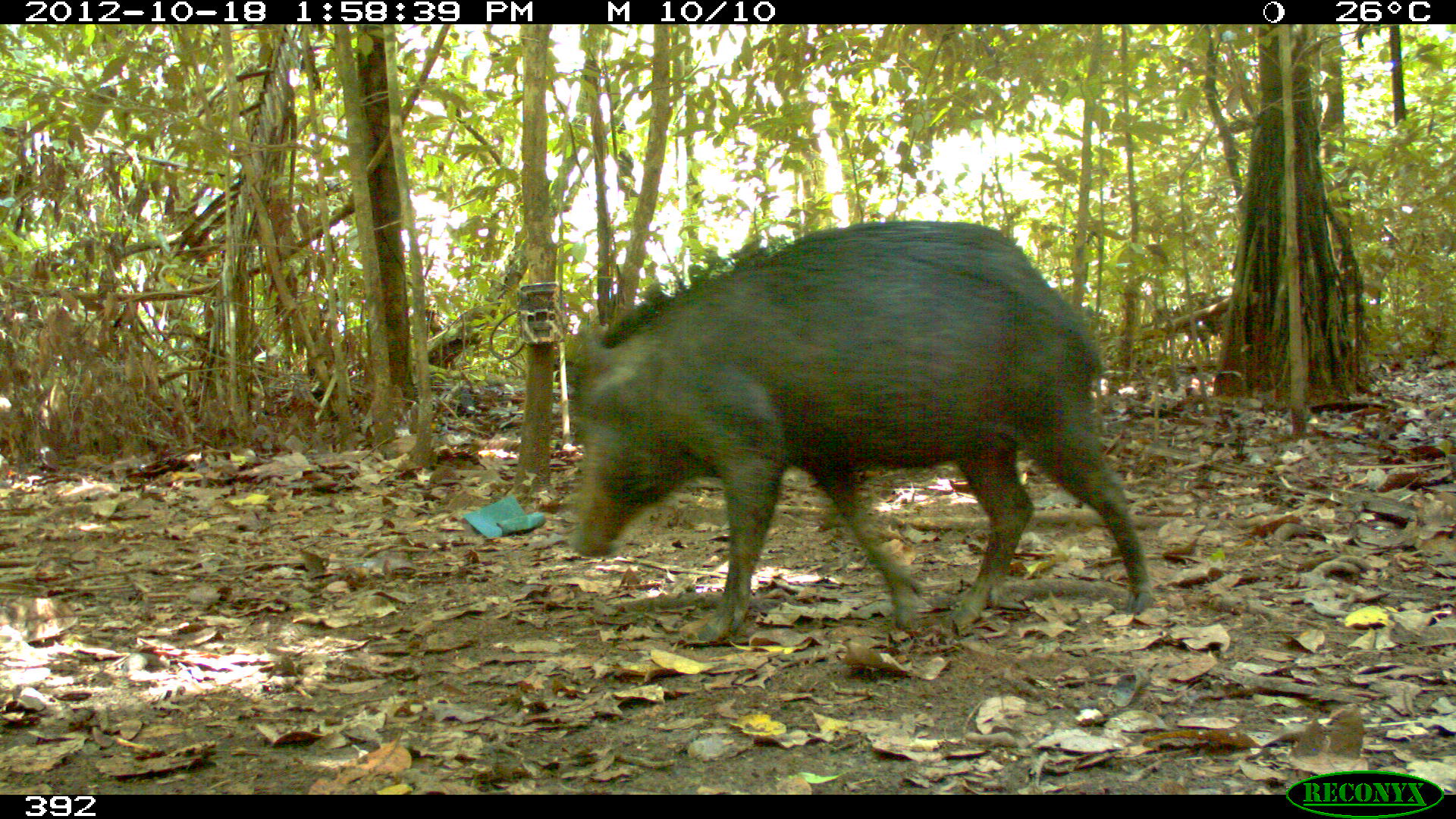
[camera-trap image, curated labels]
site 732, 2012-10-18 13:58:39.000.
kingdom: Animalia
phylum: Chordata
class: Mammalia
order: Artiodactyla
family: Tayassuidae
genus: Tayassu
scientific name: Tayassu pecari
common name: white-lipped peccary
Tayassu pecari (white-lipped peccary).